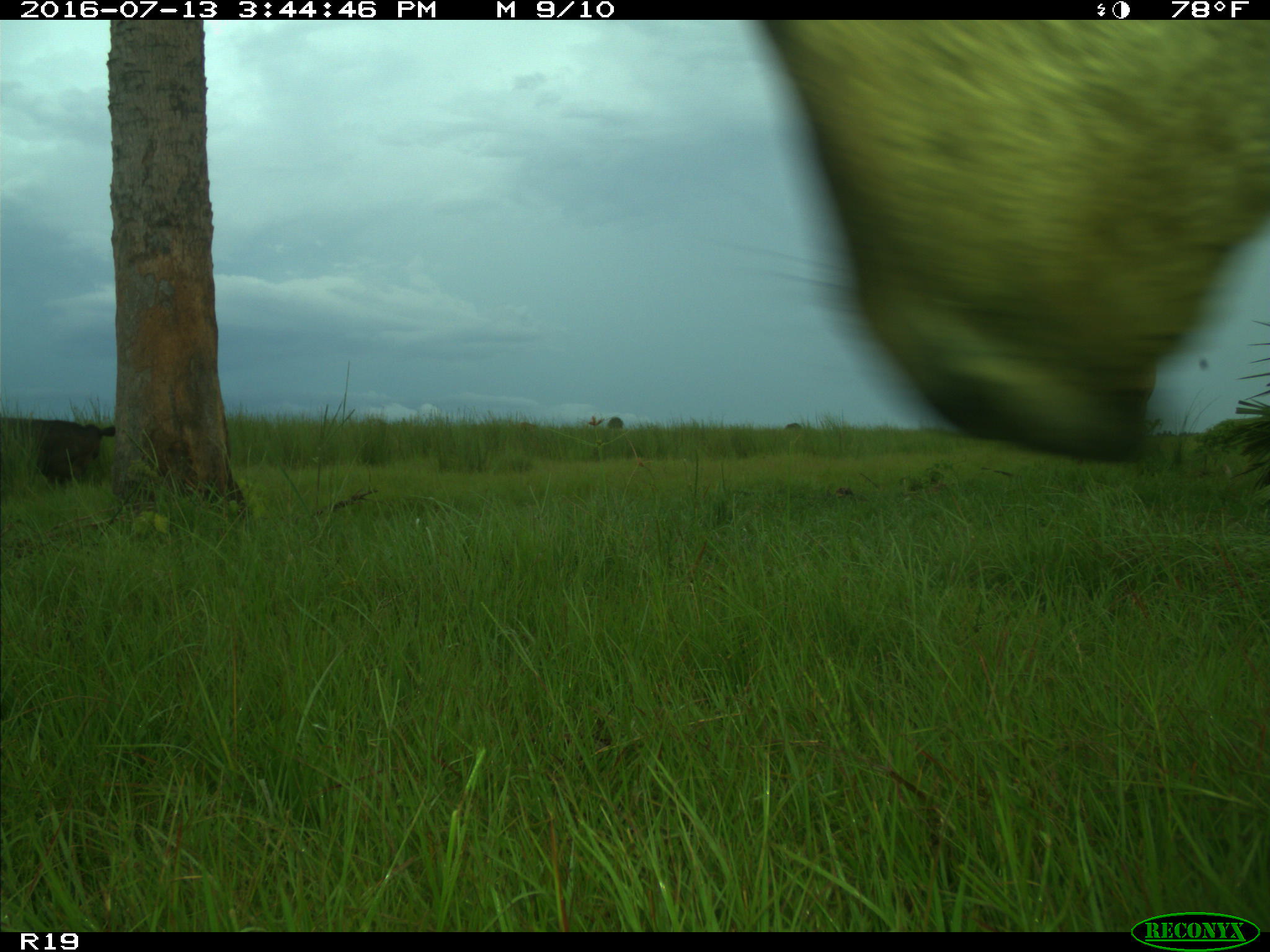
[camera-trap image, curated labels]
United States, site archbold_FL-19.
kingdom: Animalia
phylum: Chordata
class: Mammalia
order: Artiodactyla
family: Bovidae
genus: Bos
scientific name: Bos taurus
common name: domestic cow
Bos taurus (domestic cow).